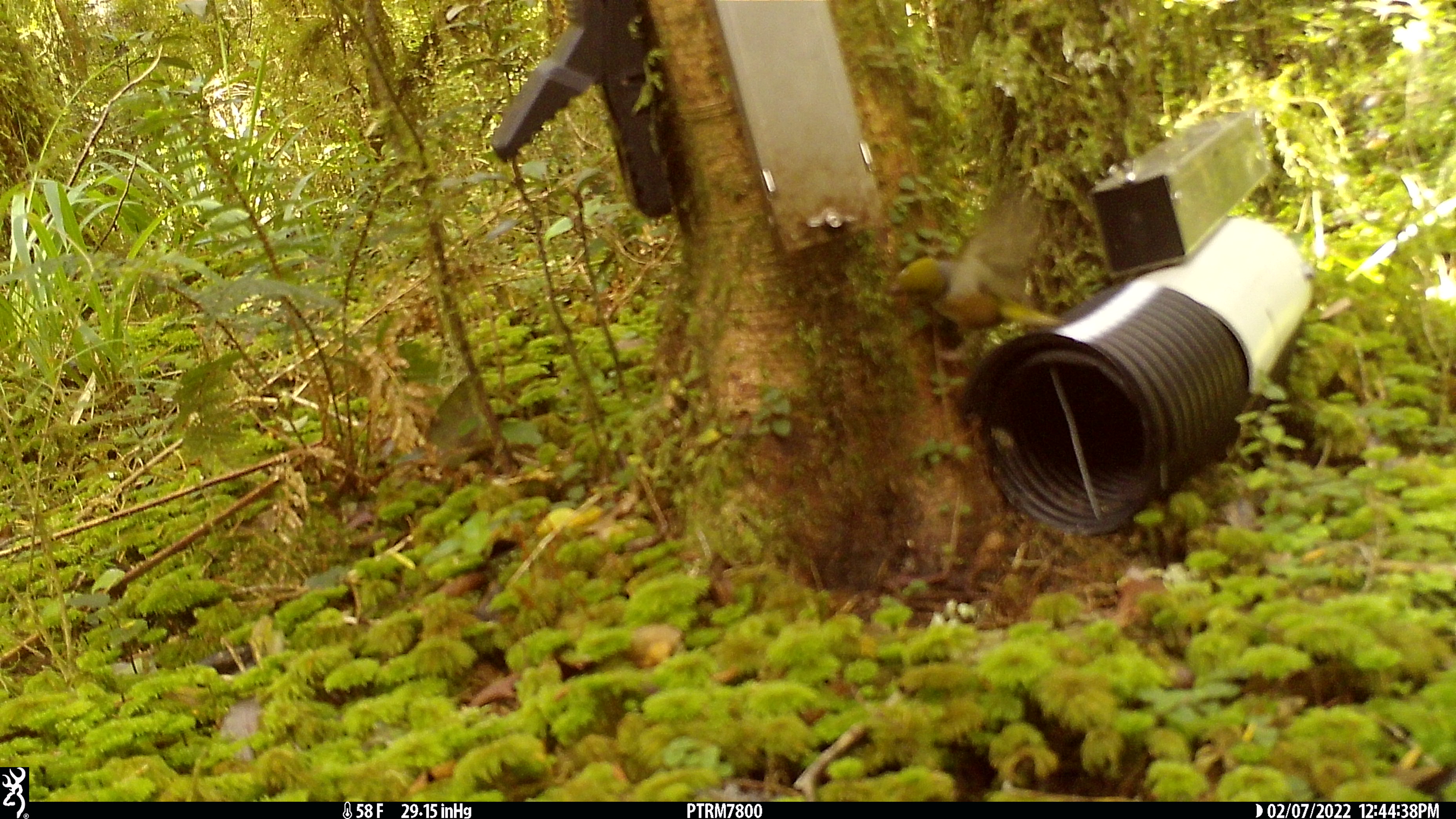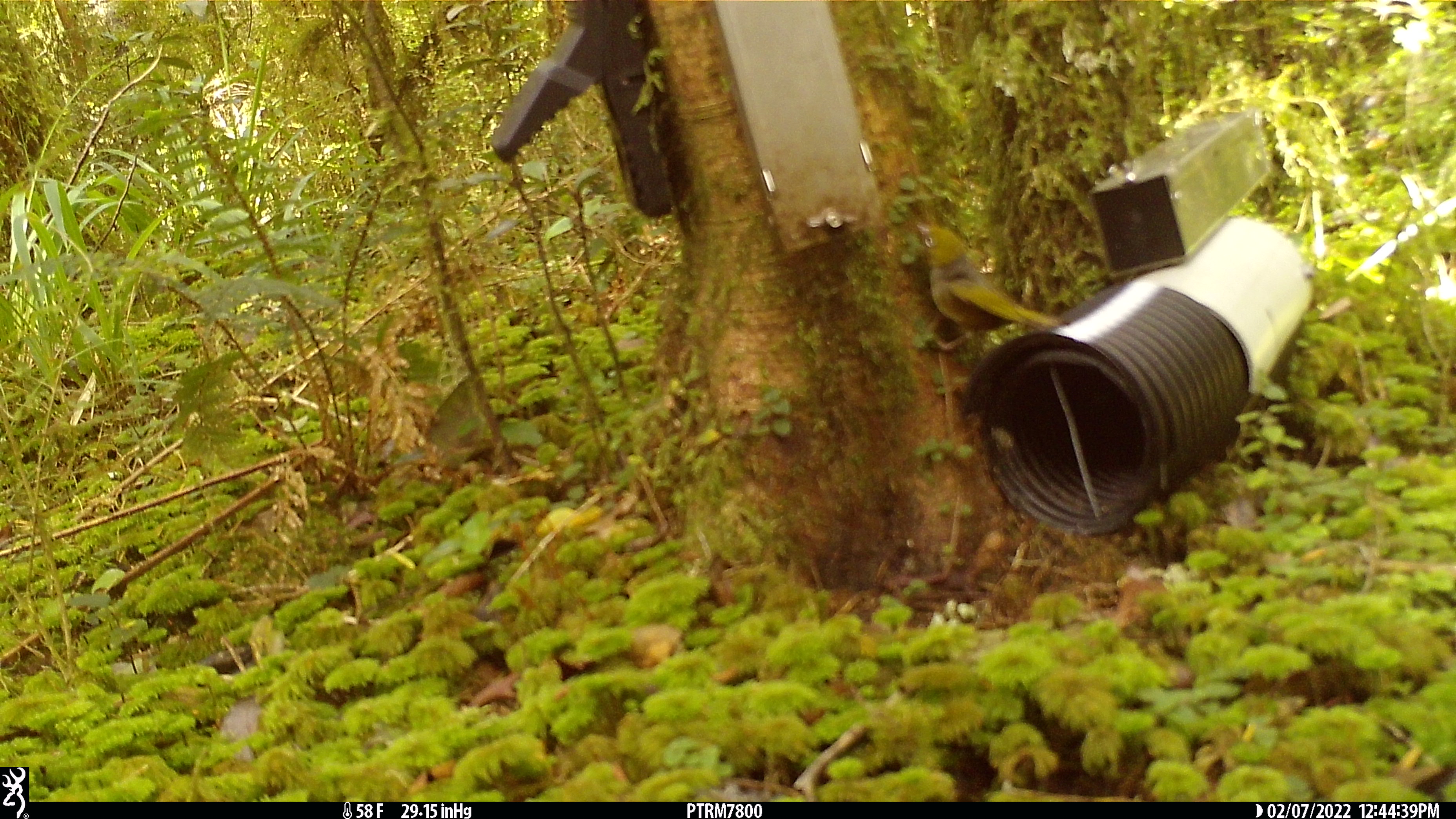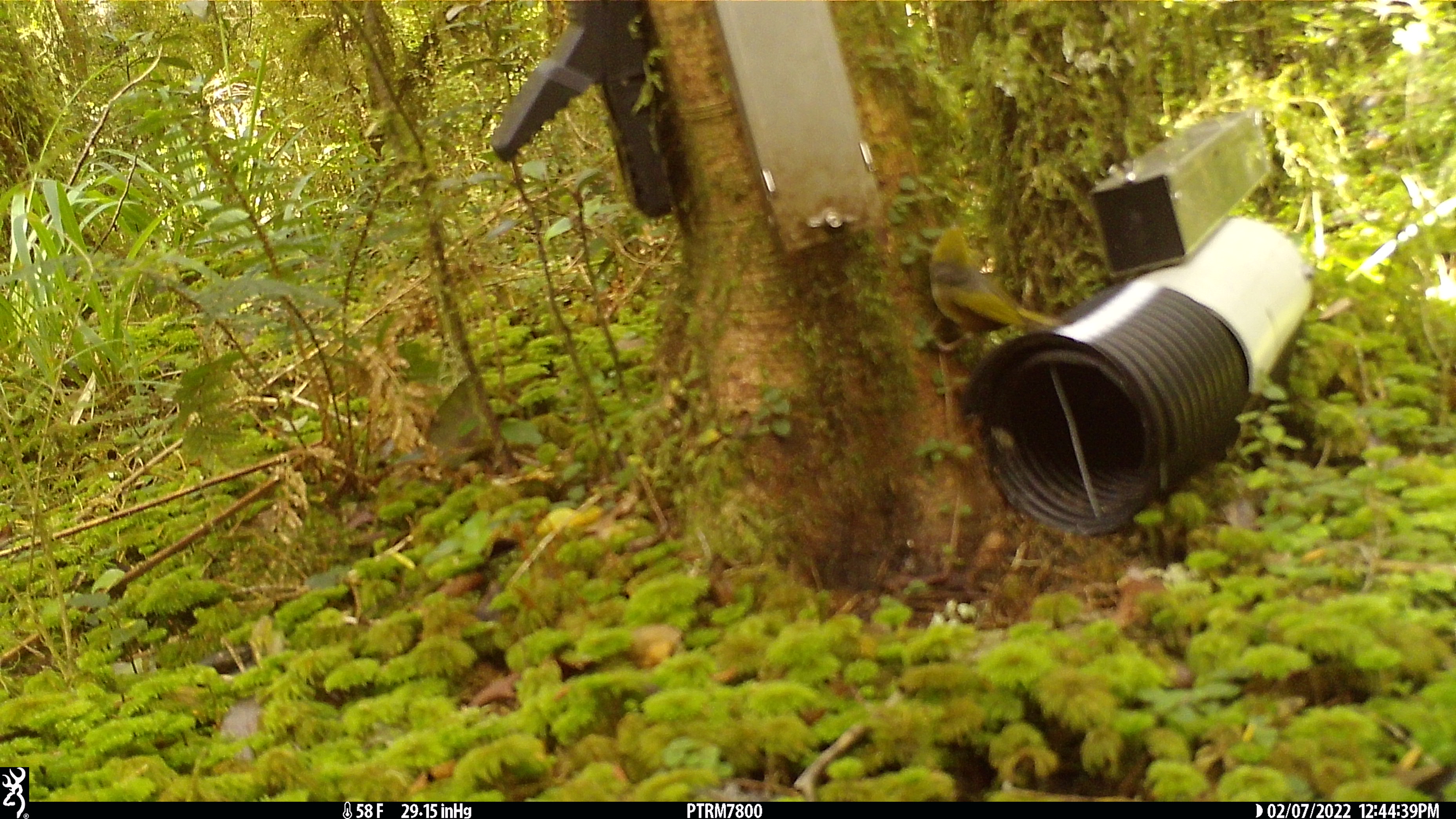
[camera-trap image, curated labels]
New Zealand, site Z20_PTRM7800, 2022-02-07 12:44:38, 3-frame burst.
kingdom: Animalia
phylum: Chordata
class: Aves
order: Passeriformes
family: Zosteropidae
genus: Zosterops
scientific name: Zosterops lateralis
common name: silvereye